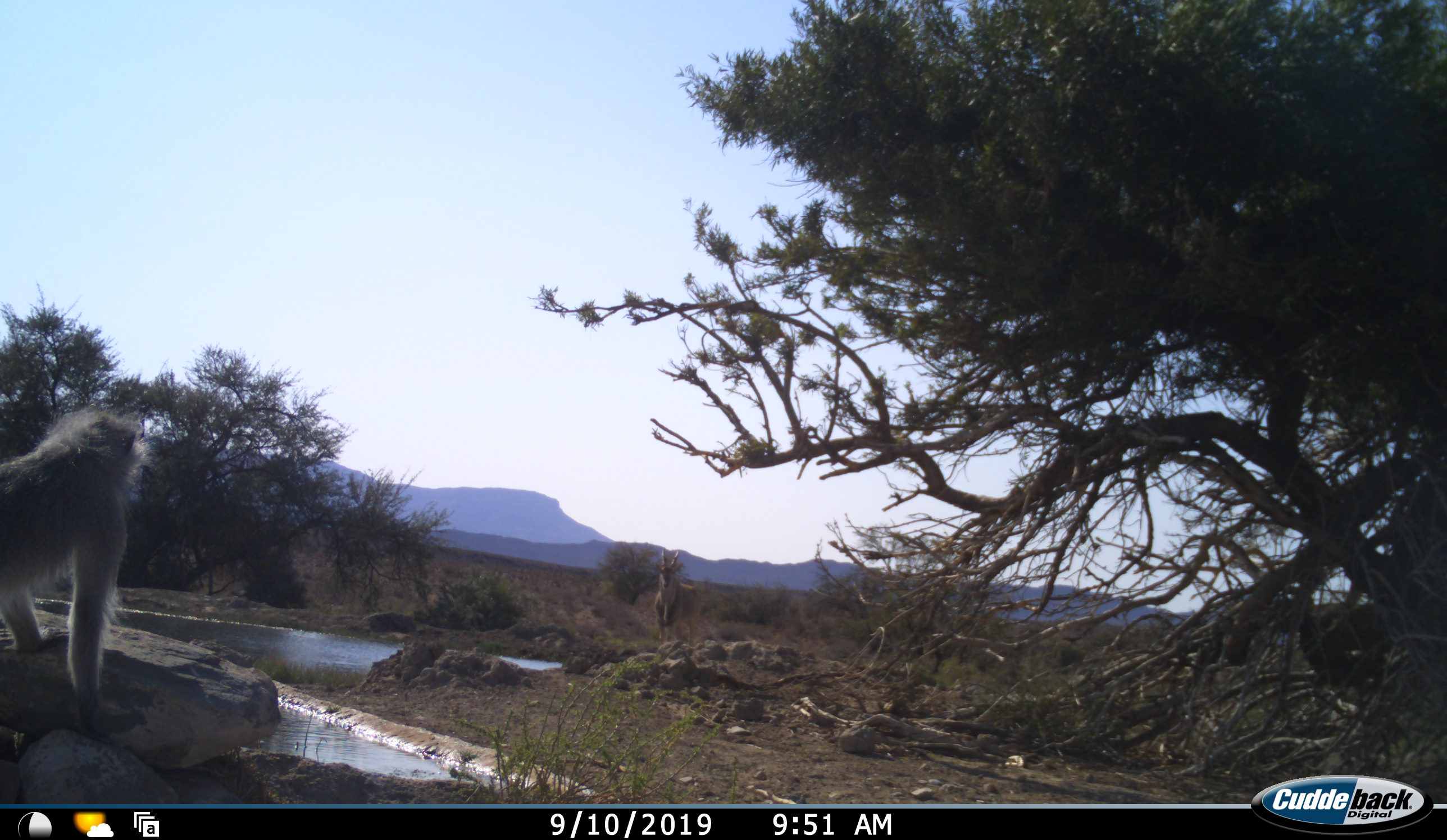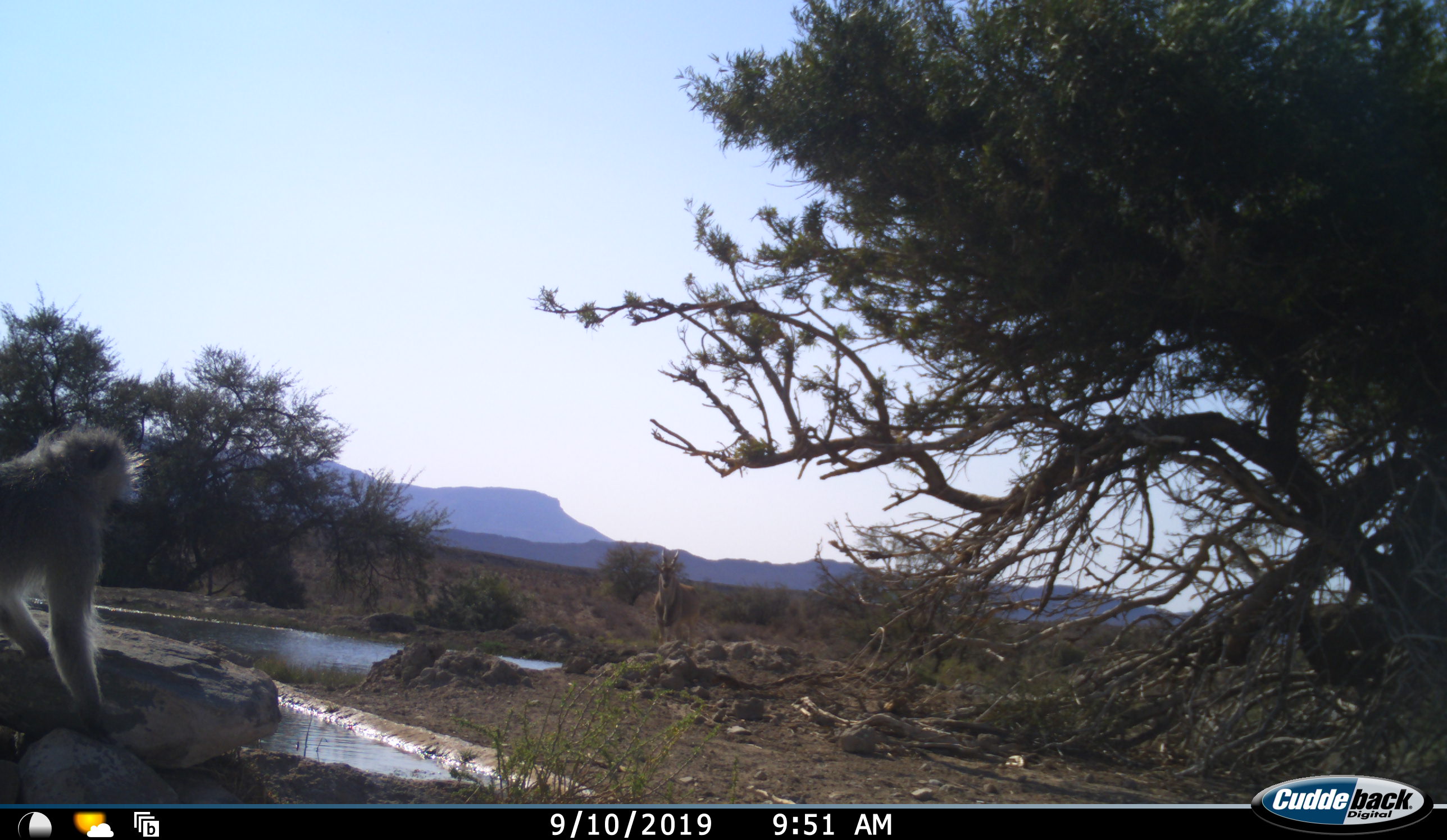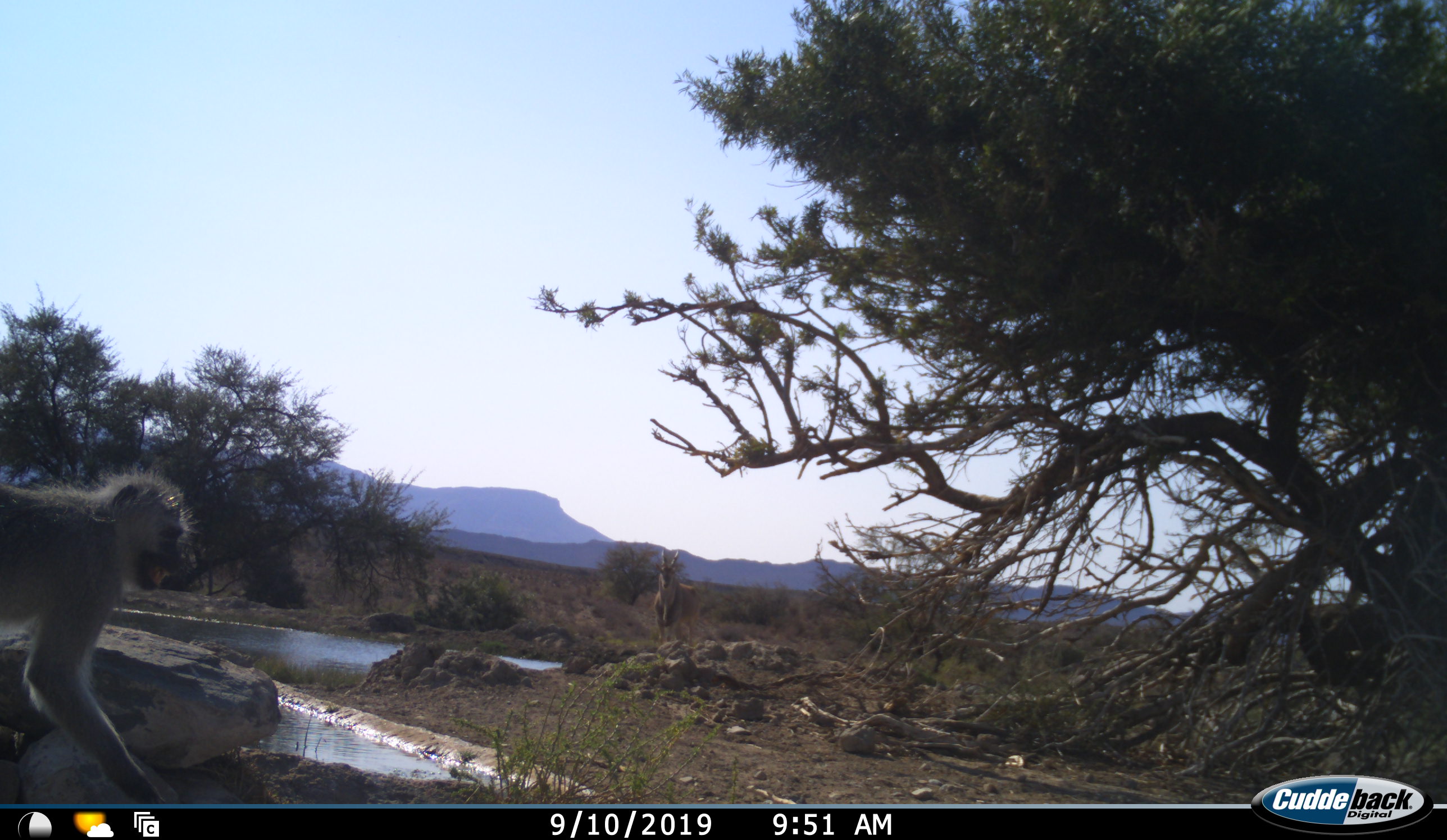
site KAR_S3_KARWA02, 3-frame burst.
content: unidentified animal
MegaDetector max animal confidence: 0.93